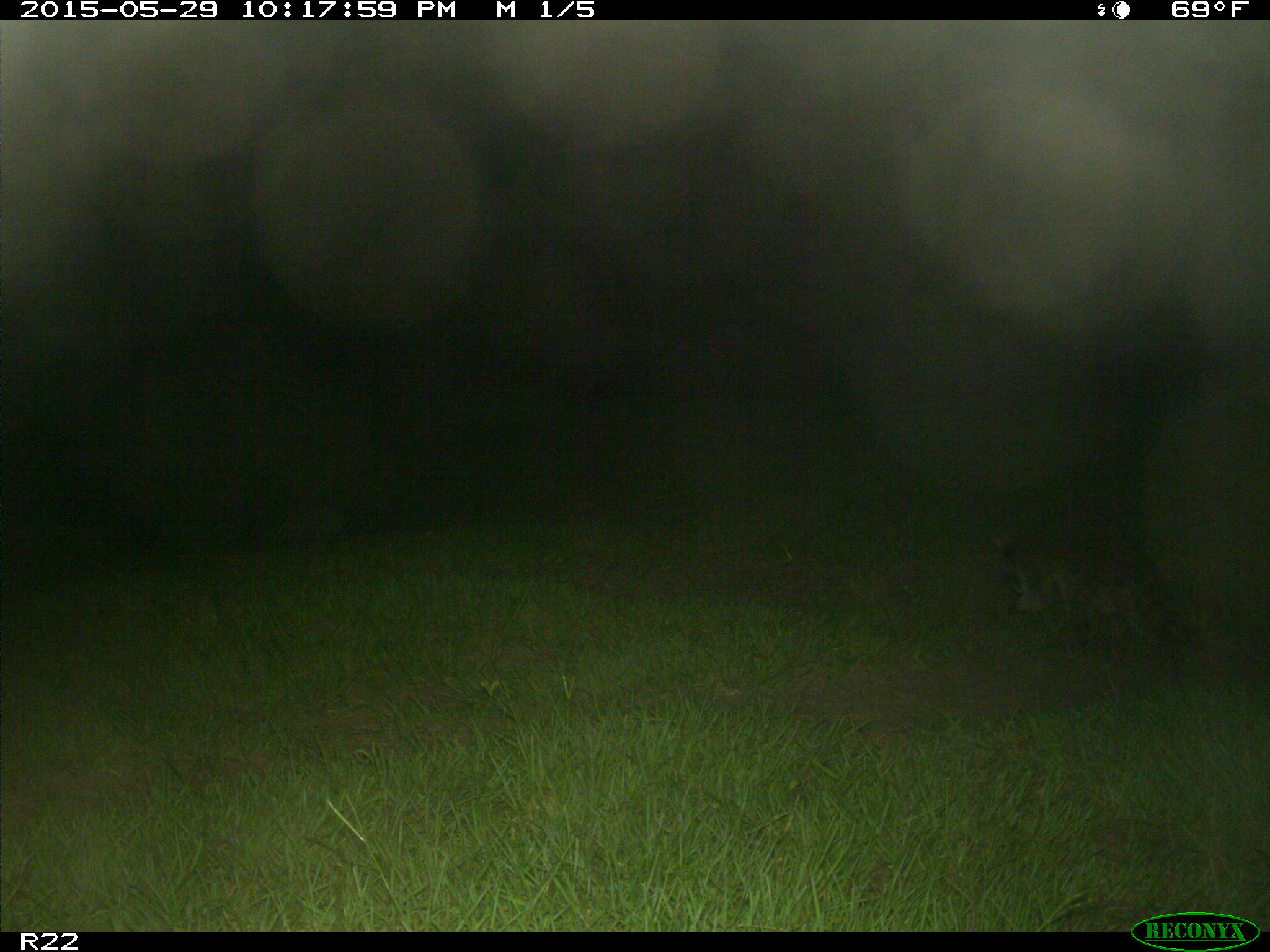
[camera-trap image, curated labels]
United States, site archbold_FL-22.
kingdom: Animalia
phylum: Chordata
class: Mammalia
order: Artiodactyla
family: Bovidae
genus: Bos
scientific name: Bos taurus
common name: domestic cow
Bos taurus (domestic cow).